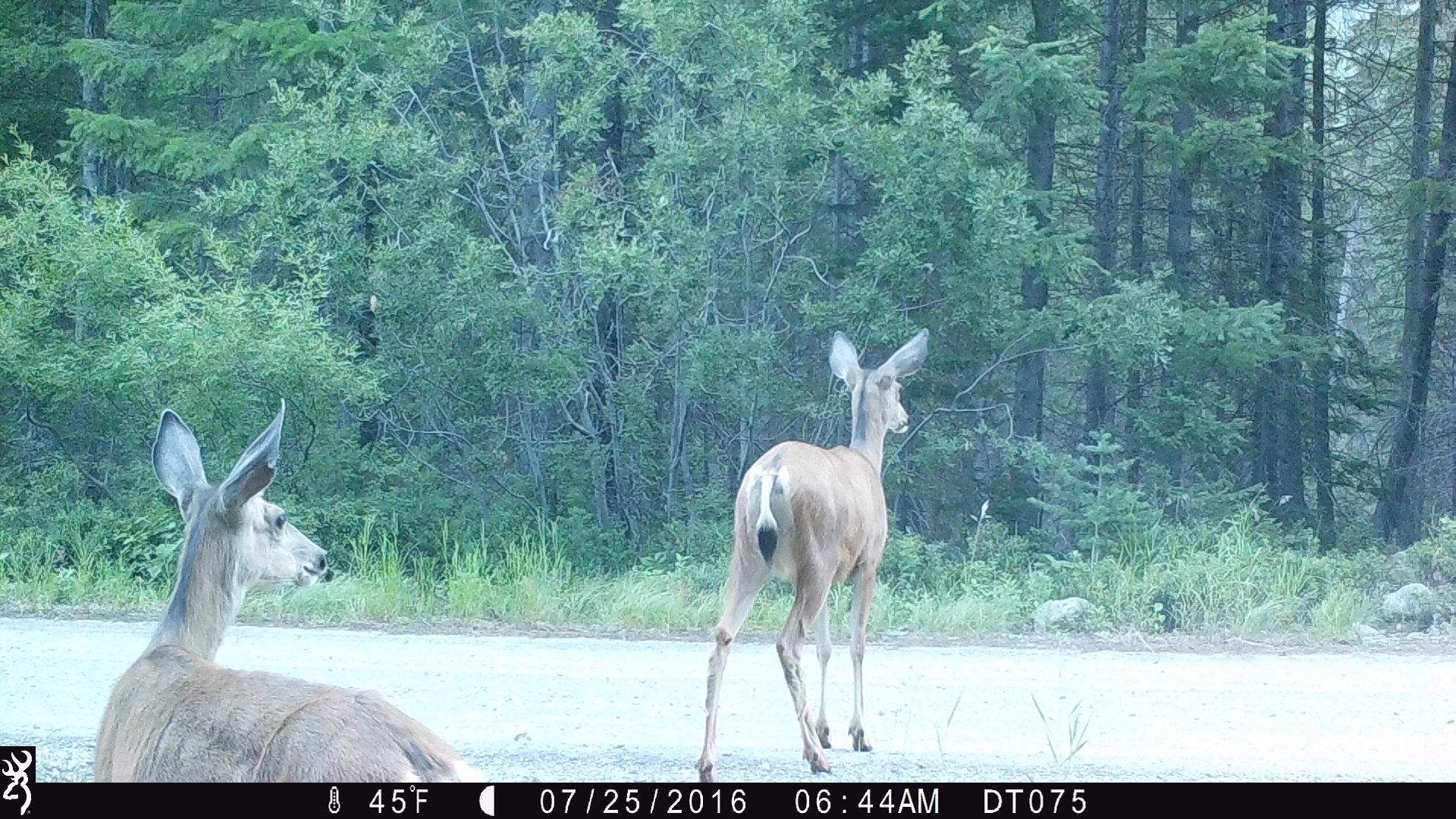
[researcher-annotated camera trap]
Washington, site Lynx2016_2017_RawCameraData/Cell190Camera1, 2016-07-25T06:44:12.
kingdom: Animalia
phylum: Chordata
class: Mammalia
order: Artiodactyla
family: Cervidae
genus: Odocoileus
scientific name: Odocoileus hemionus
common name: mule deer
Odocoileus hemionus (mule deer). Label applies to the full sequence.